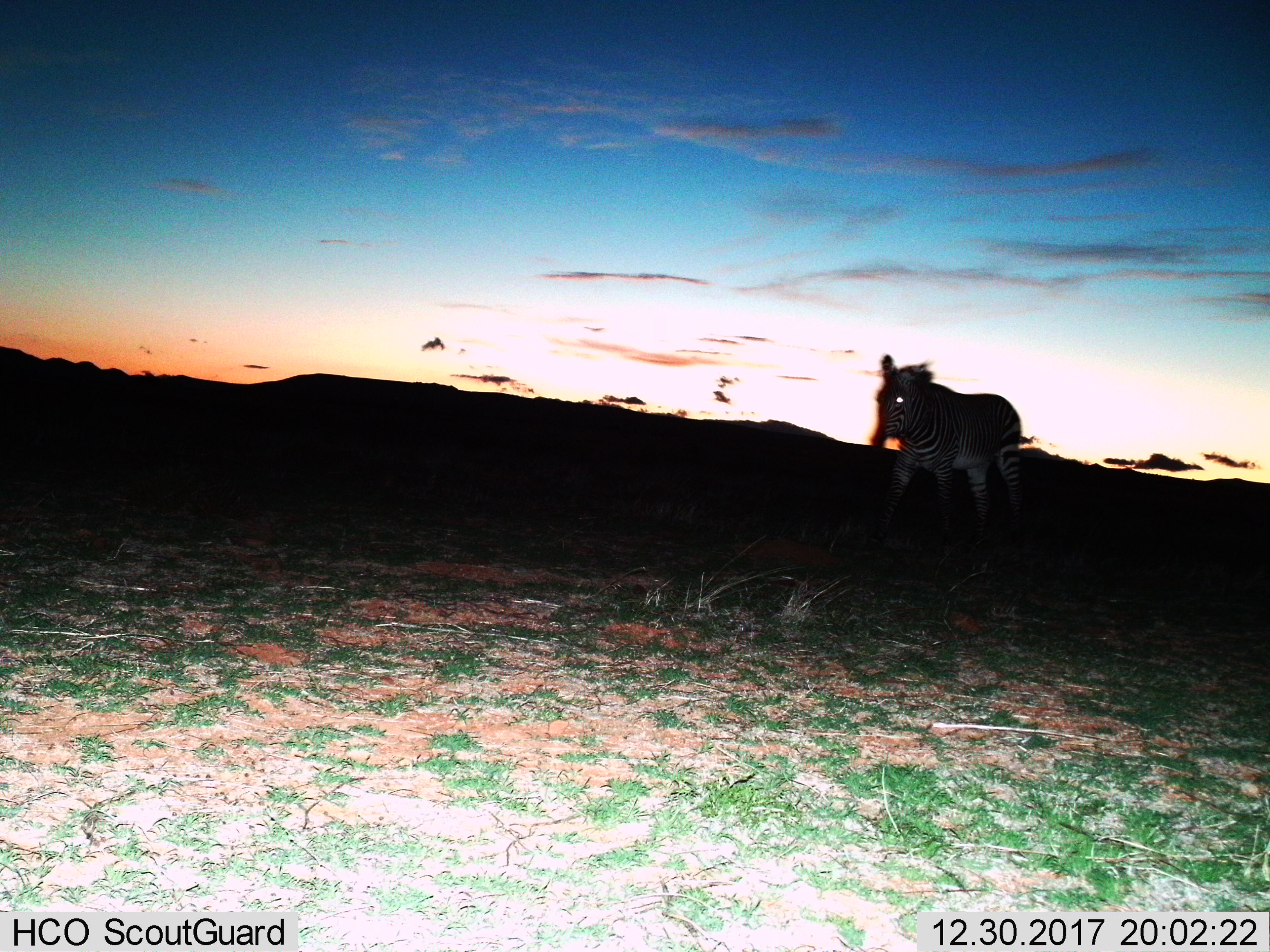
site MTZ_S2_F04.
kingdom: Animalia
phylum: Chordata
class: Mammalia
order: Perissodactyla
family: Equidae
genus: Equus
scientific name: Equus zebra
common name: mountain zebra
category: zebramountain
Zebramountain (mountain zebra) (Equus zebra), count 1. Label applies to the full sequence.